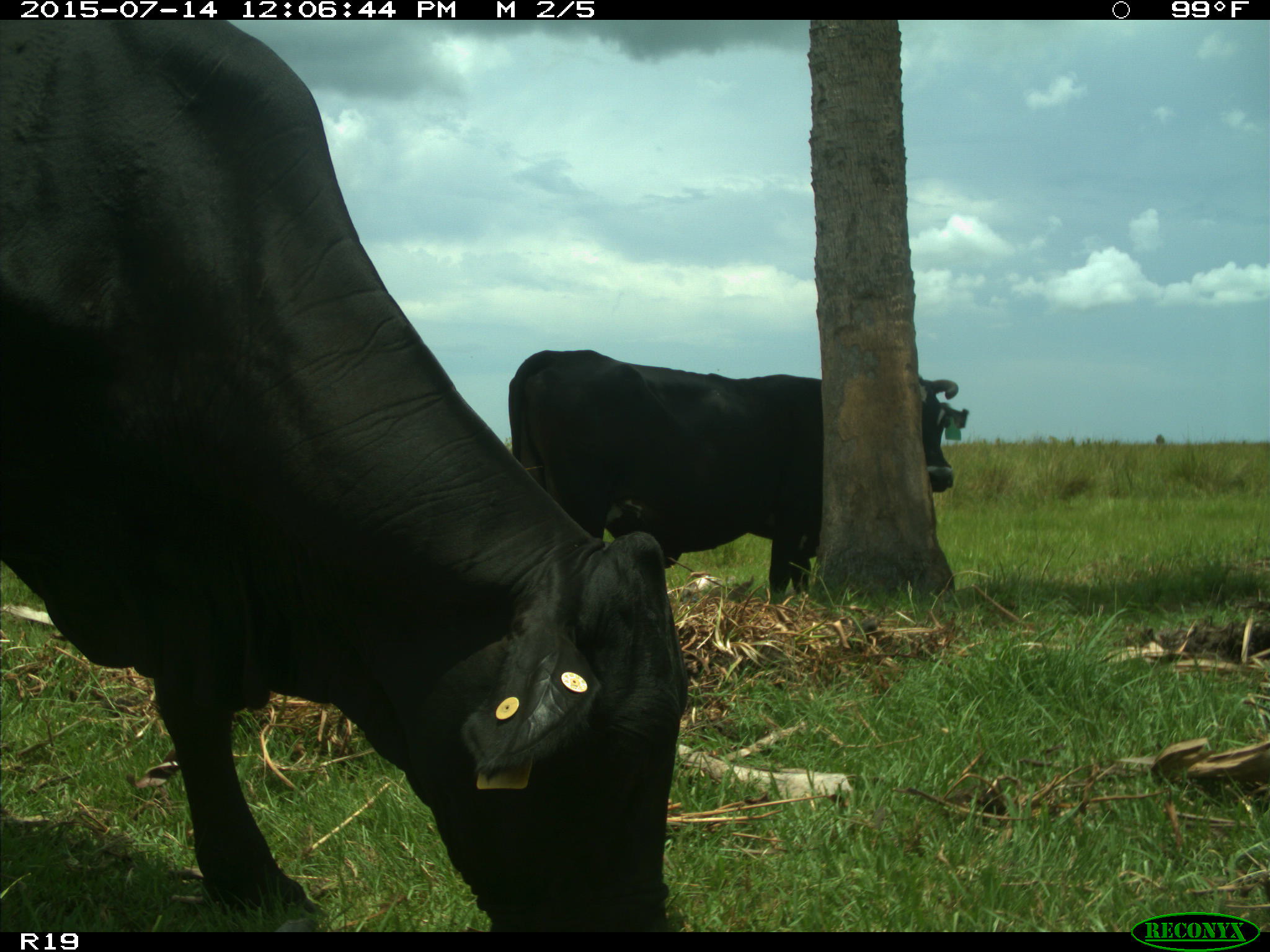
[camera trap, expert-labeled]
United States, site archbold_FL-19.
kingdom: Animalia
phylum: Chordata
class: Mammalia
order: Artiodactyla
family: Bovidae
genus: Bos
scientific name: Bos taurus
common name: domestic cow